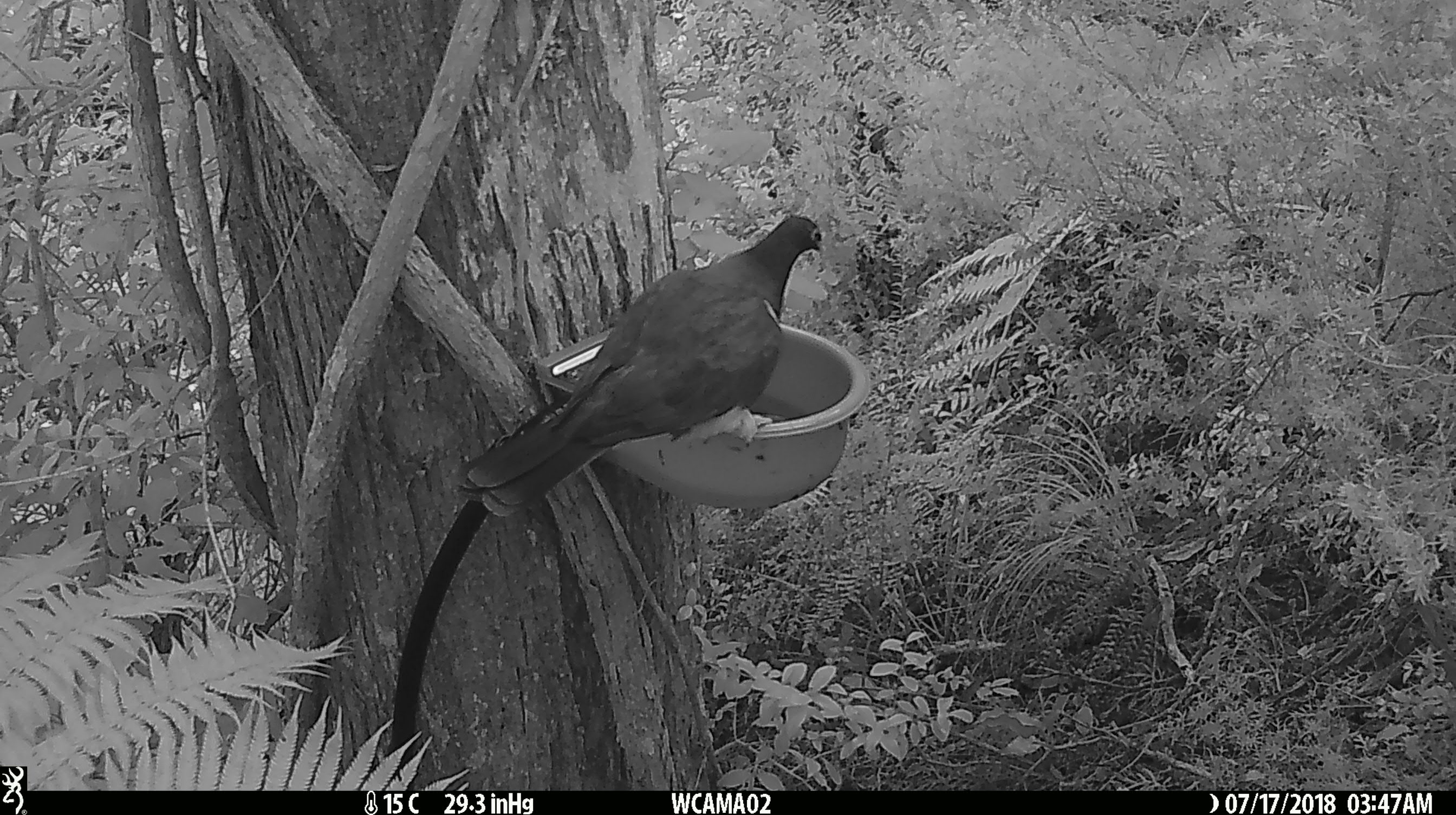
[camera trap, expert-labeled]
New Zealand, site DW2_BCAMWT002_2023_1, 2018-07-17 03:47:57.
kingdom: Animalia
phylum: Chordata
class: Aves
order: Columbiformes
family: Columbidae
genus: Hemiphaga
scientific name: Hemiphaga novaeseelandiae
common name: new zealand pigeon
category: kereru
Kereru (new zealand pigeon) (Hemiphaga novaeseelandiae).